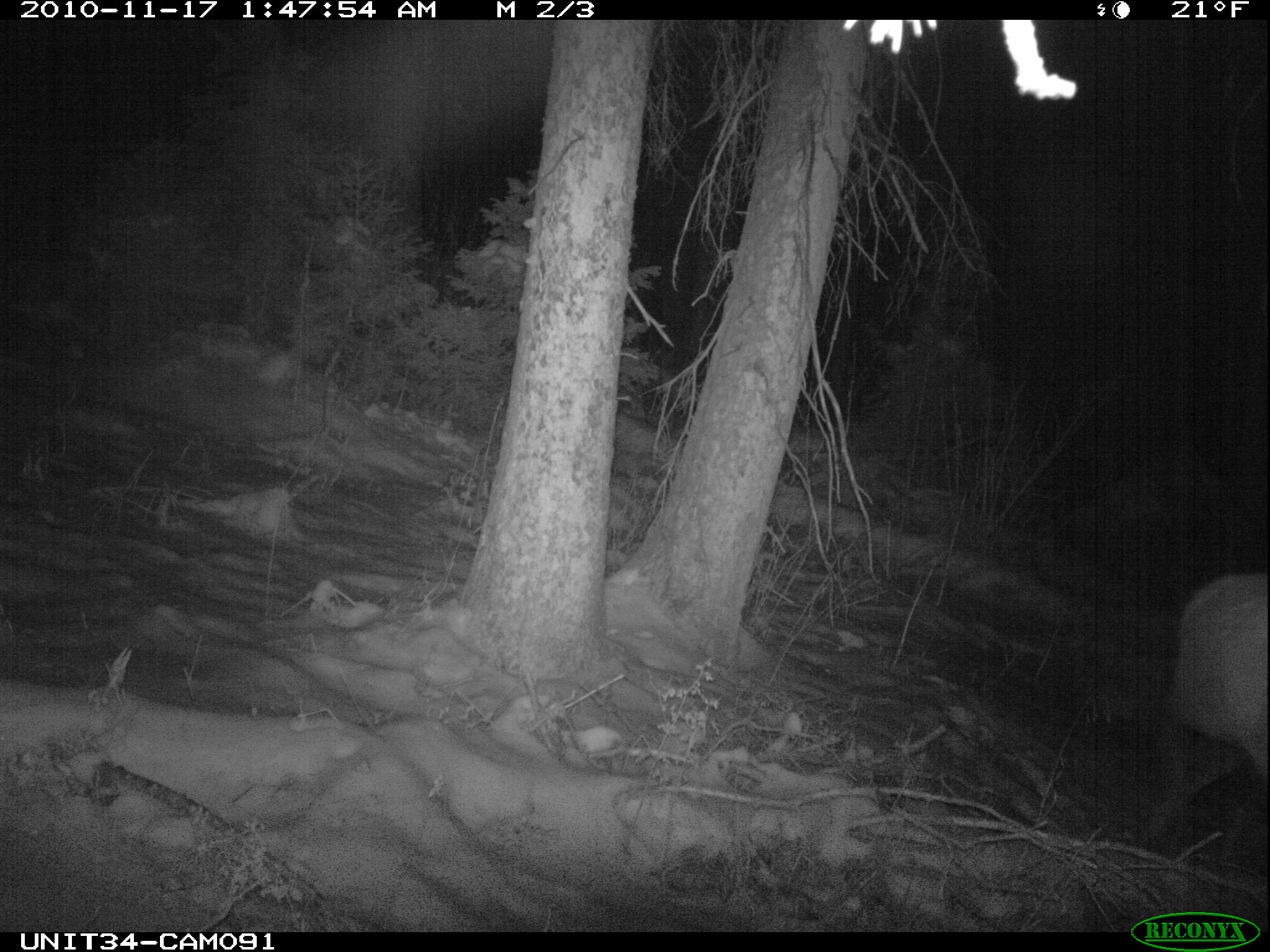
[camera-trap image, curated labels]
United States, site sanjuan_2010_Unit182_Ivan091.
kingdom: Animalia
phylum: Chordata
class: Mammalia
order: Artiodactyla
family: Cervidae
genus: Cervus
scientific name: Cervus elaphus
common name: red deer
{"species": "Cervus elaphus (red deer)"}